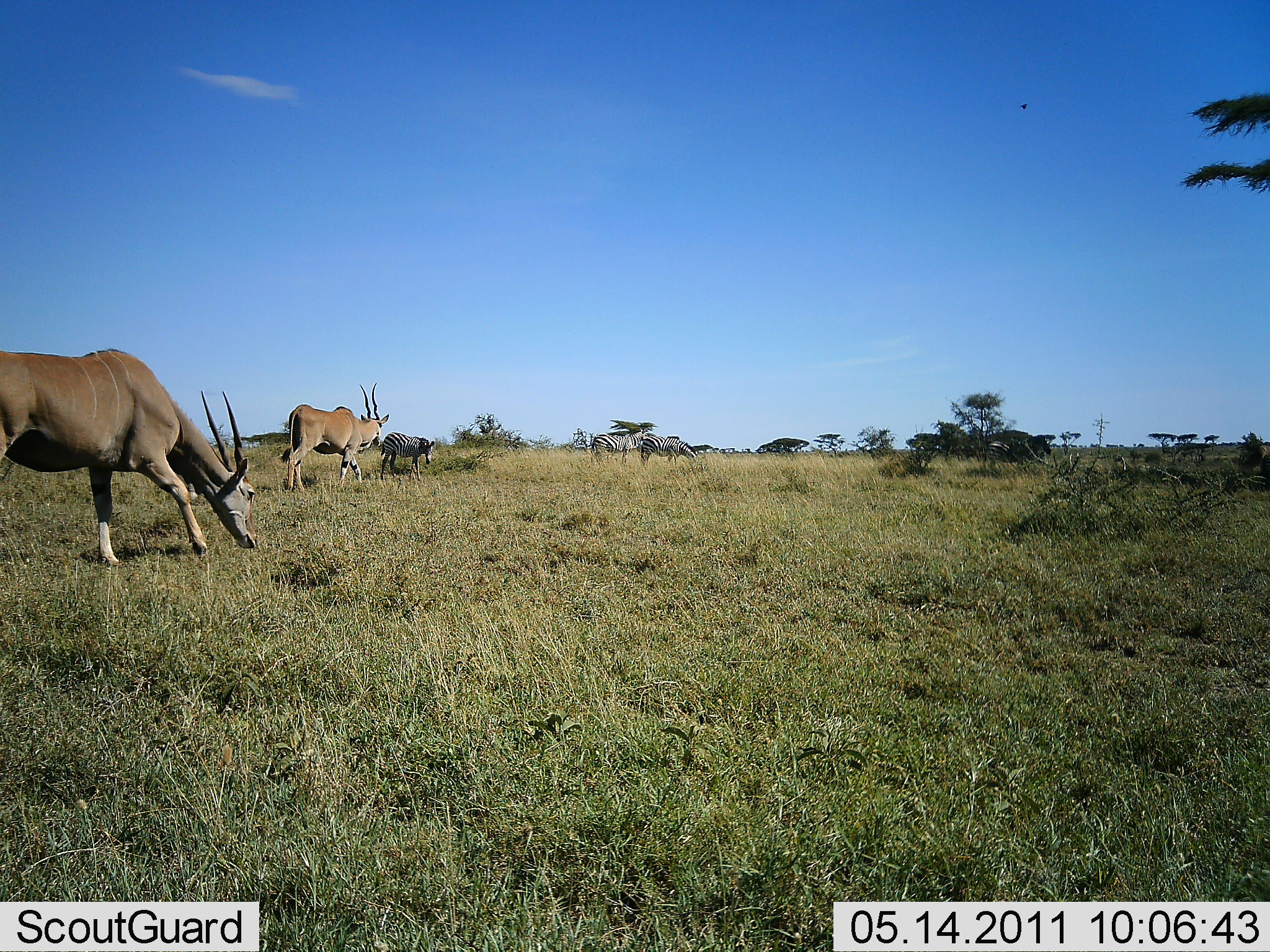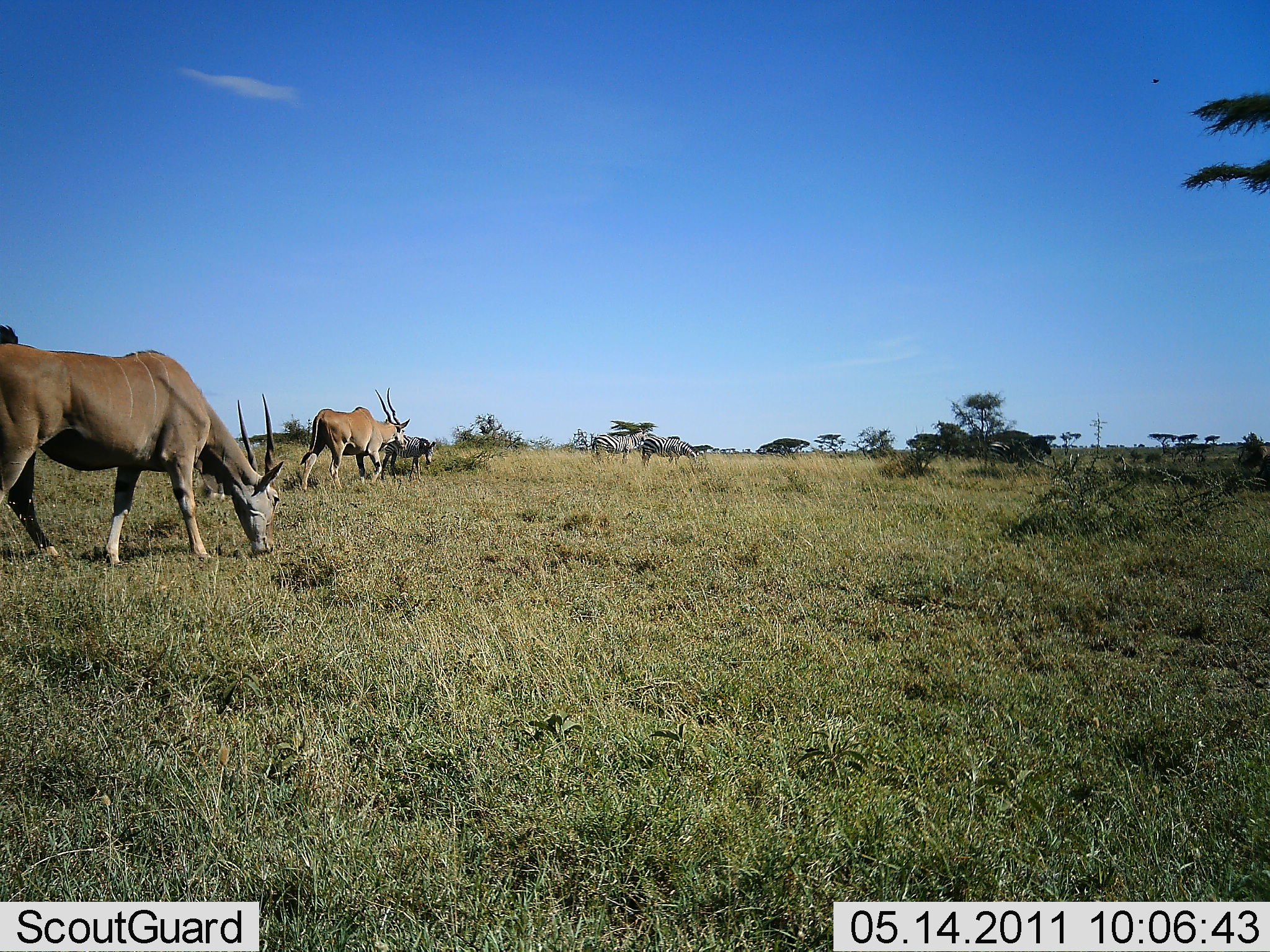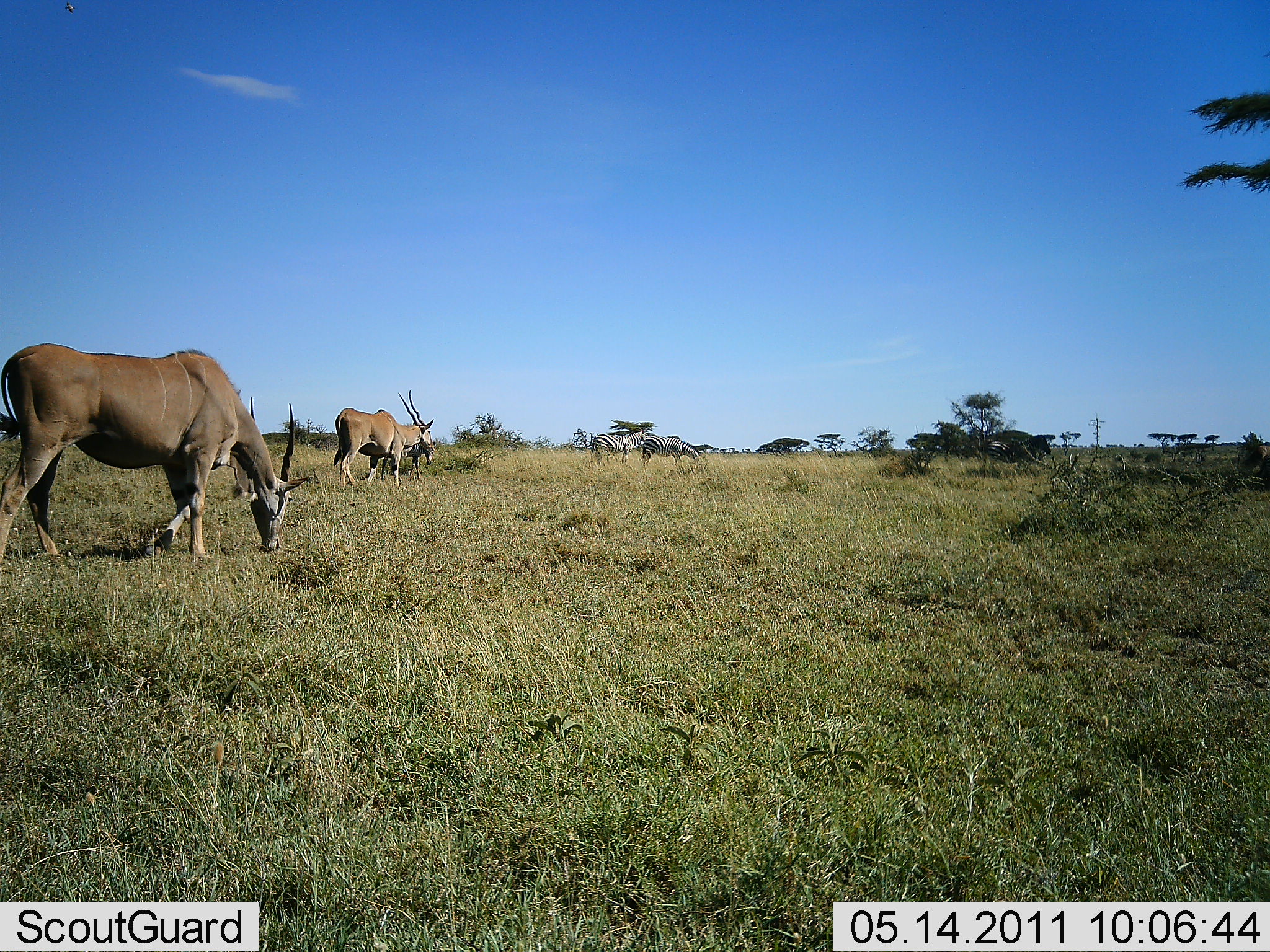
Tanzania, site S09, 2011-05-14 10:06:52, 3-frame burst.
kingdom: Animalia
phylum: Chordata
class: Mammalia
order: Artiodactyla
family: Bovidae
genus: Tragelaphus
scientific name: Tragelaphus oryx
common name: eland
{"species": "eland (Tragelaphus oryx)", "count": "2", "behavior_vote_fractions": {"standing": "0%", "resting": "0%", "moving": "71%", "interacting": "0%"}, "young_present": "0%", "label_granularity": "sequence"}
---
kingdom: Animalia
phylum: Chordata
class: Mammalia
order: Perissodactyla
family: Equidae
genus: Equus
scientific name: Equus quagga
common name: plains zebra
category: zebra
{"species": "zebra (plains zebra) (Equus quagga)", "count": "3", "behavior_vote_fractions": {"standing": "67%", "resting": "0%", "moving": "17%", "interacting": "0%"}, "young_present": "0%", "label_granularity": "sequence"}